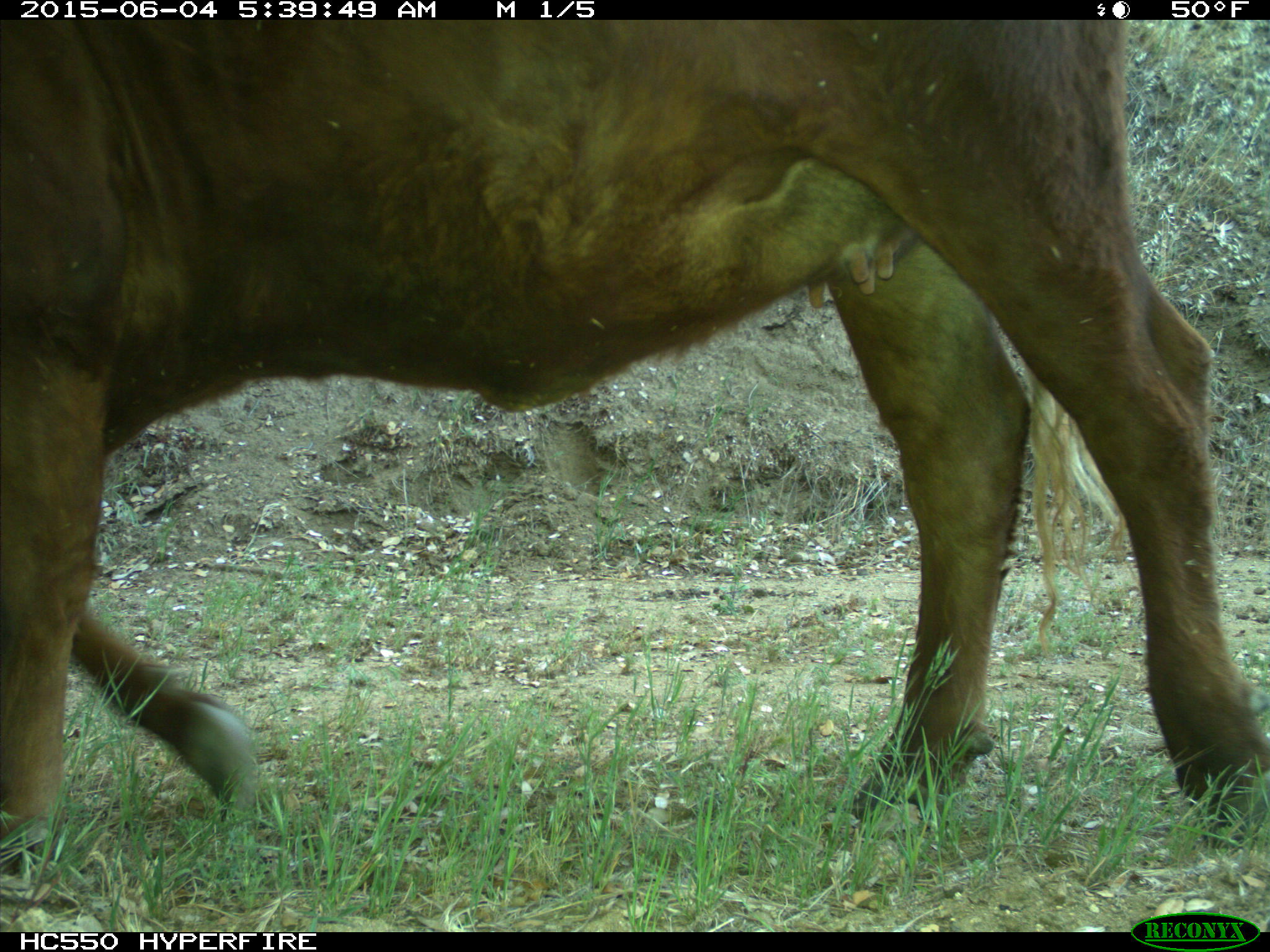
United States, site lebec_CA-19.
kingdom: Animalia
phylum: Chordata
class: Mammalia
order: Artiodactyla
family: Bovidae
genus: Bos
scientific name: Bos taurus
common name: domestic cow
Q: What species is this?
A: Bos taurus (domestic cow).